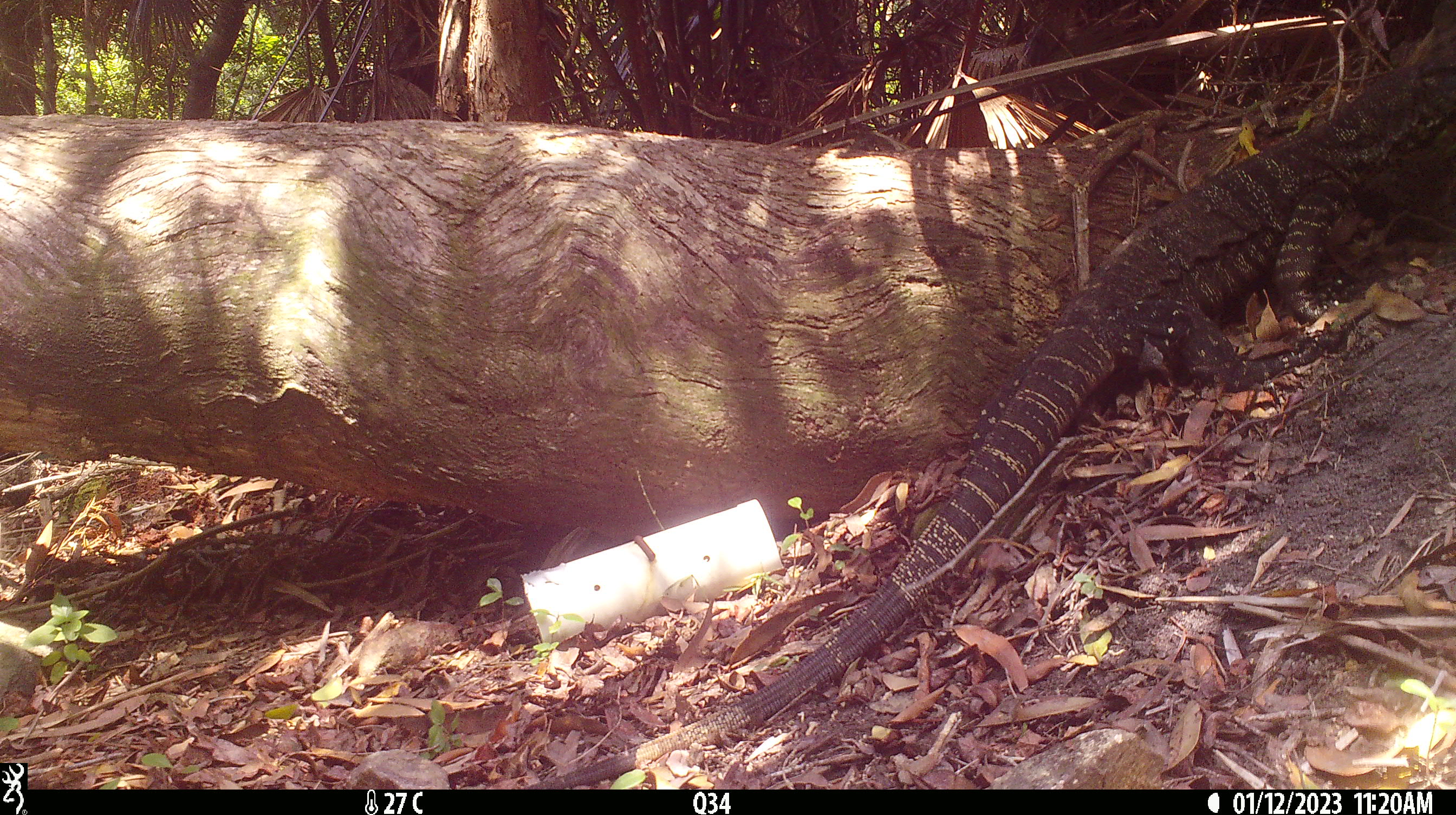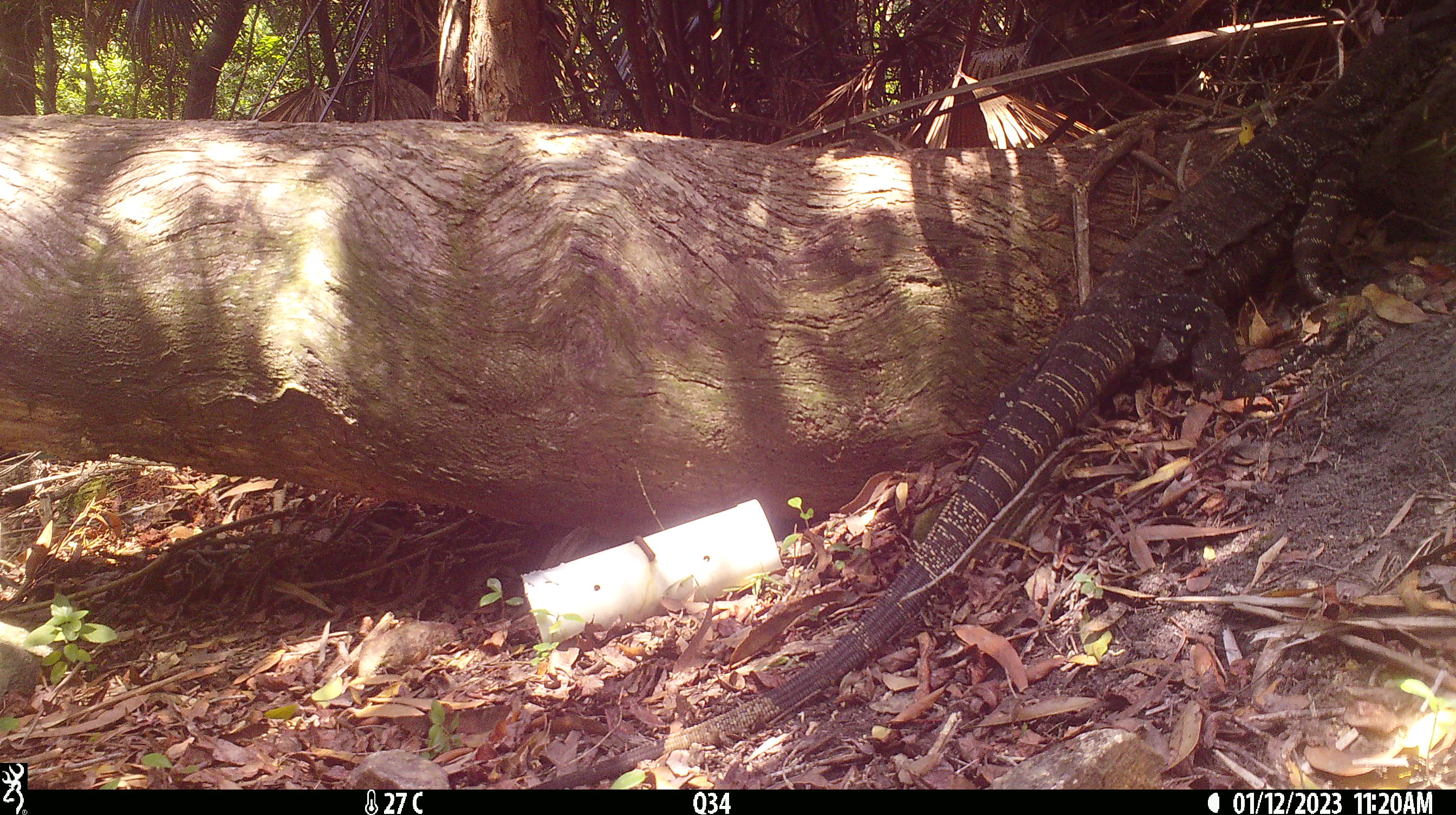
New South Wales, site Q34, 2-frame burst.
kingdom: Animalia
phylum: Chordata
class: Reptilia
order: Squamata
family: Varanidae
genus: Varanus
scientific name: Varanus varius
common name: lace monitor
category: goanna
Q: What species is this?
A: Goanna (lace monitor) (Varanus varius).